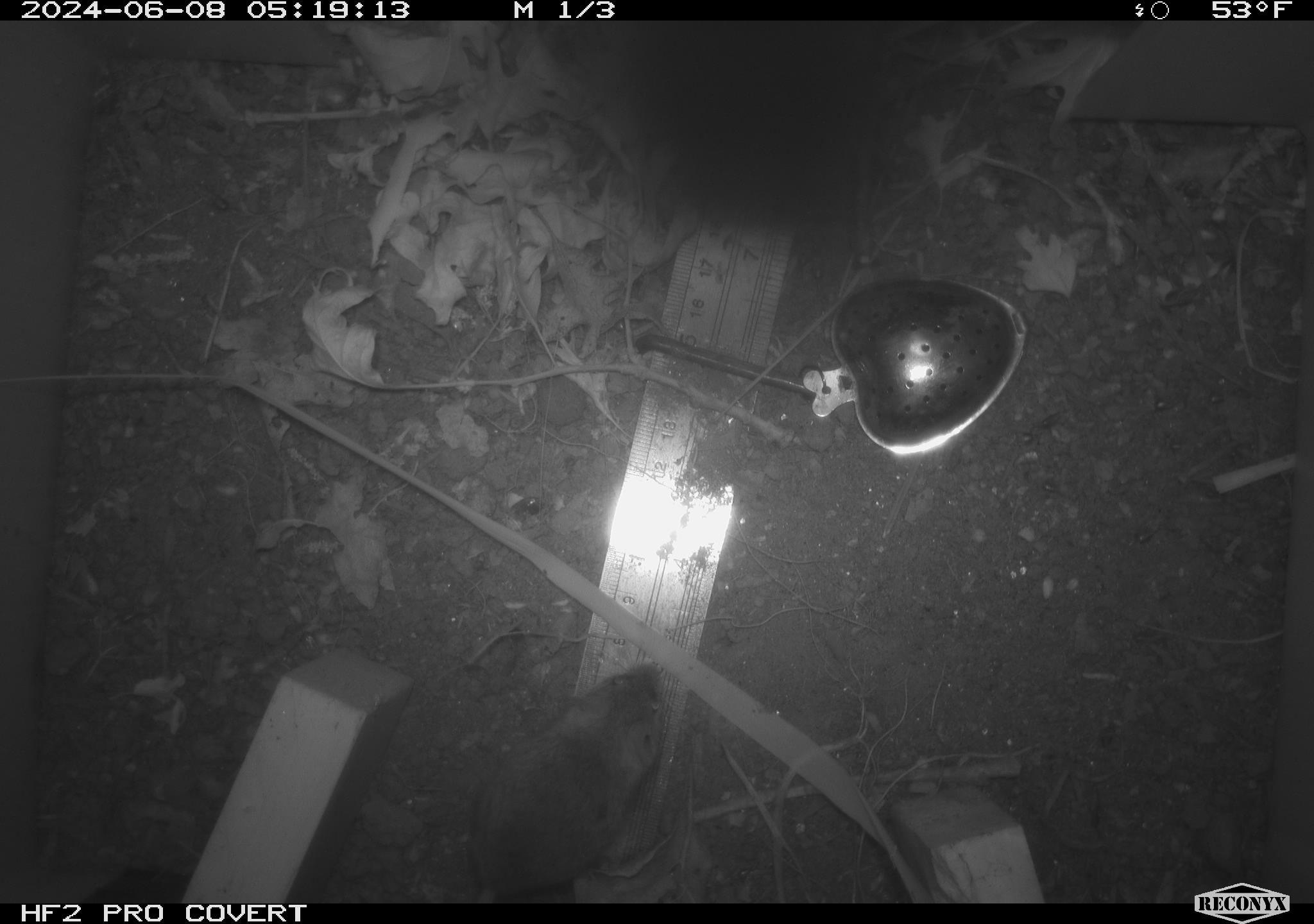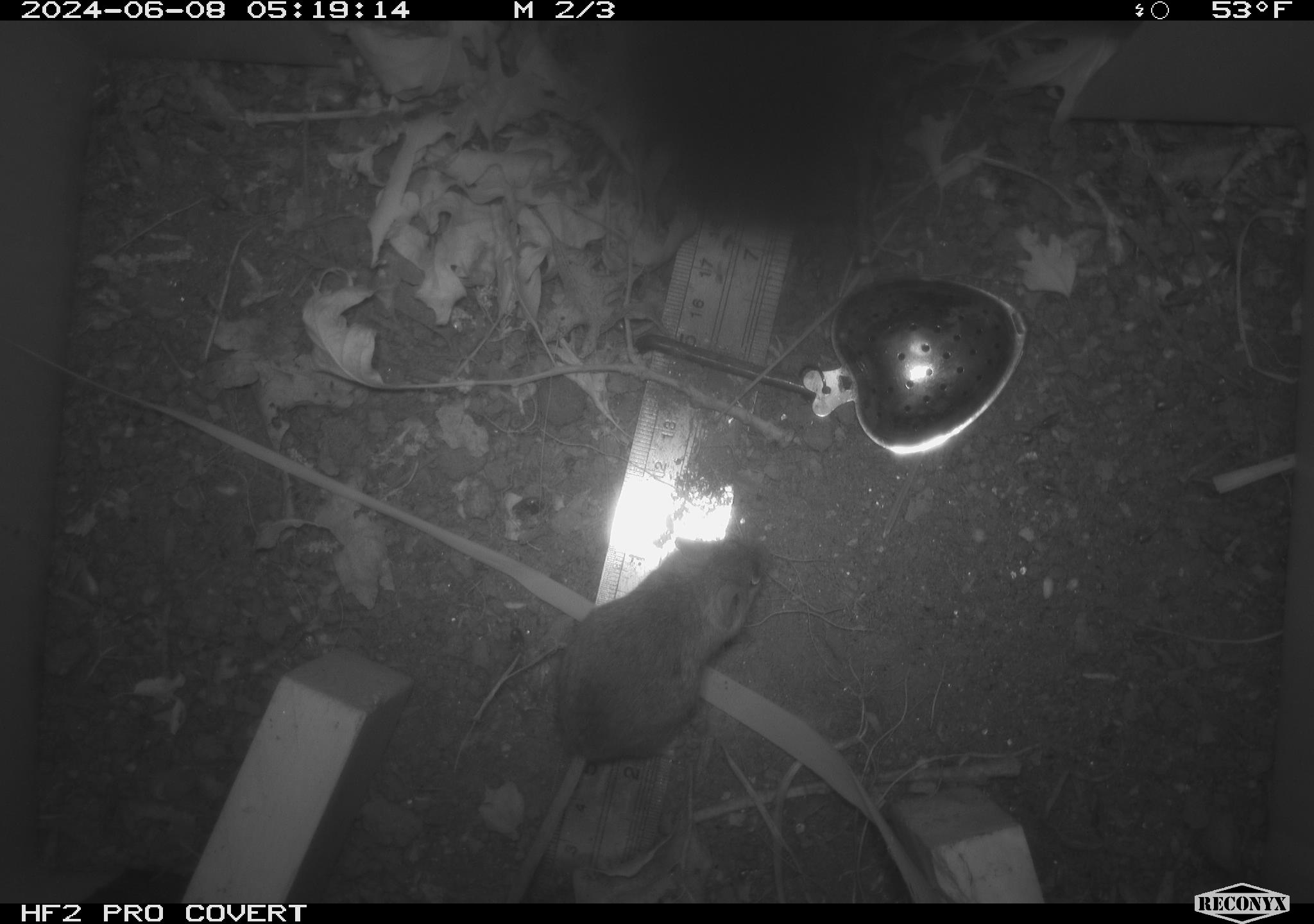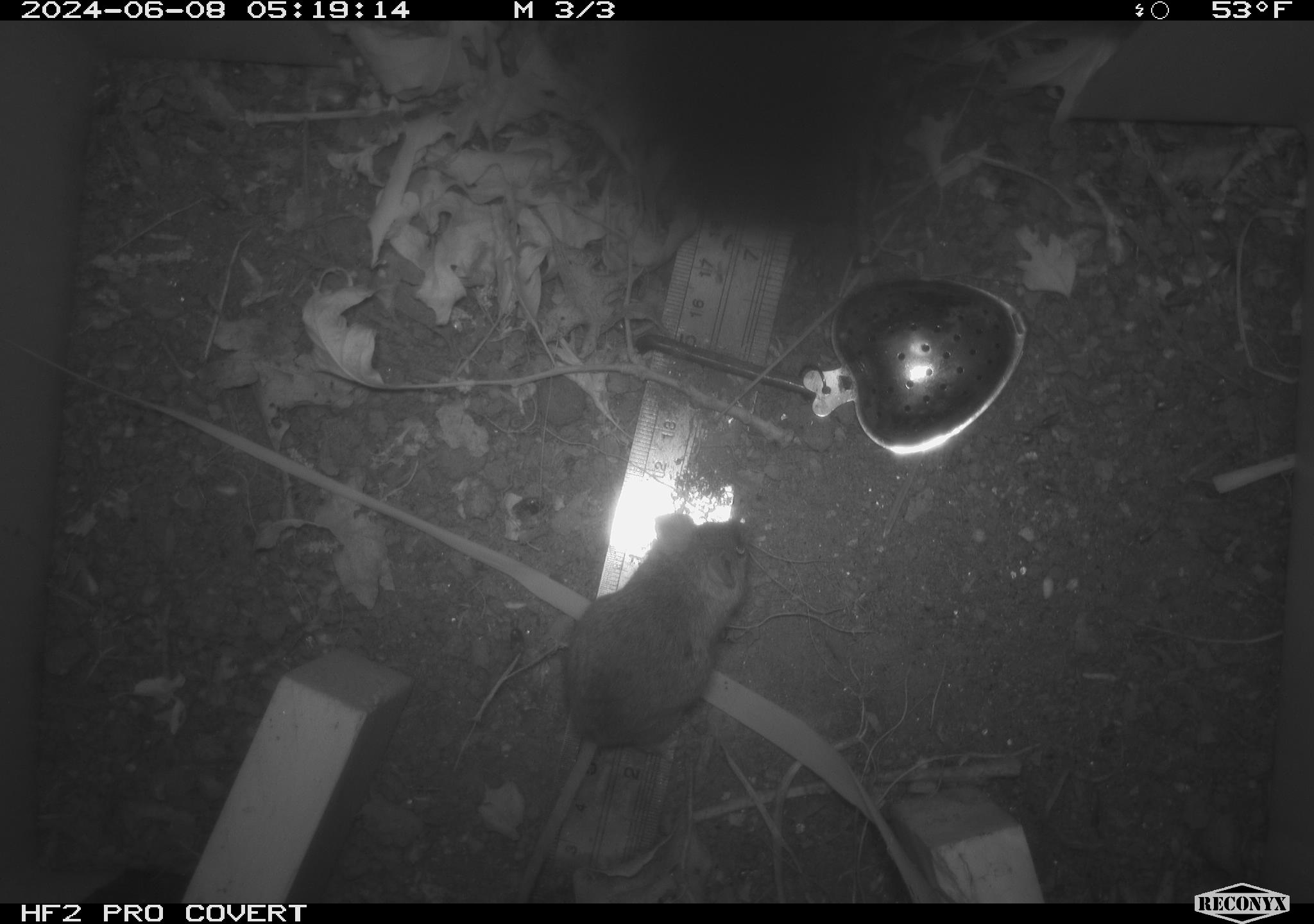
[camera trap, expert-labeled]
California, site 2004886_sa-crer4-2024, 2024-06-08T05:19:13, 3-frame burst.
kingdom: Animalia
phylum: Chordata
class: Mammalia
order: Rodentia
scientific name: Rodentia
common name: mouse species